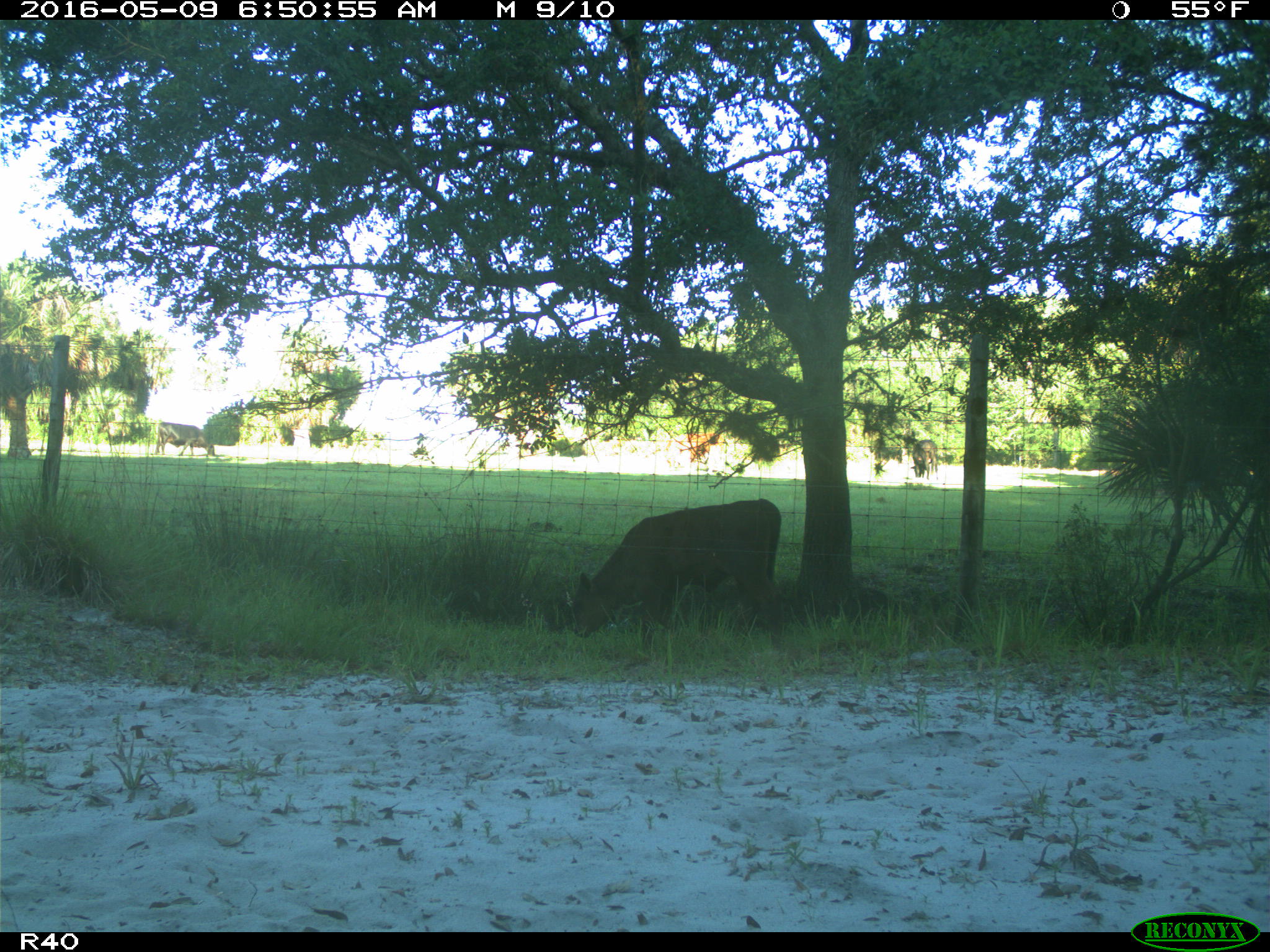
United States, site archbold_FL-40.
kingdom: Animalia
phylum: Chordata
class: Mammalia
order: Artiodactyla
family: Bovidae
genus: Bos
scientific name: Bos taurus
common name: domestic cow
Bos taurus (domestic cow).